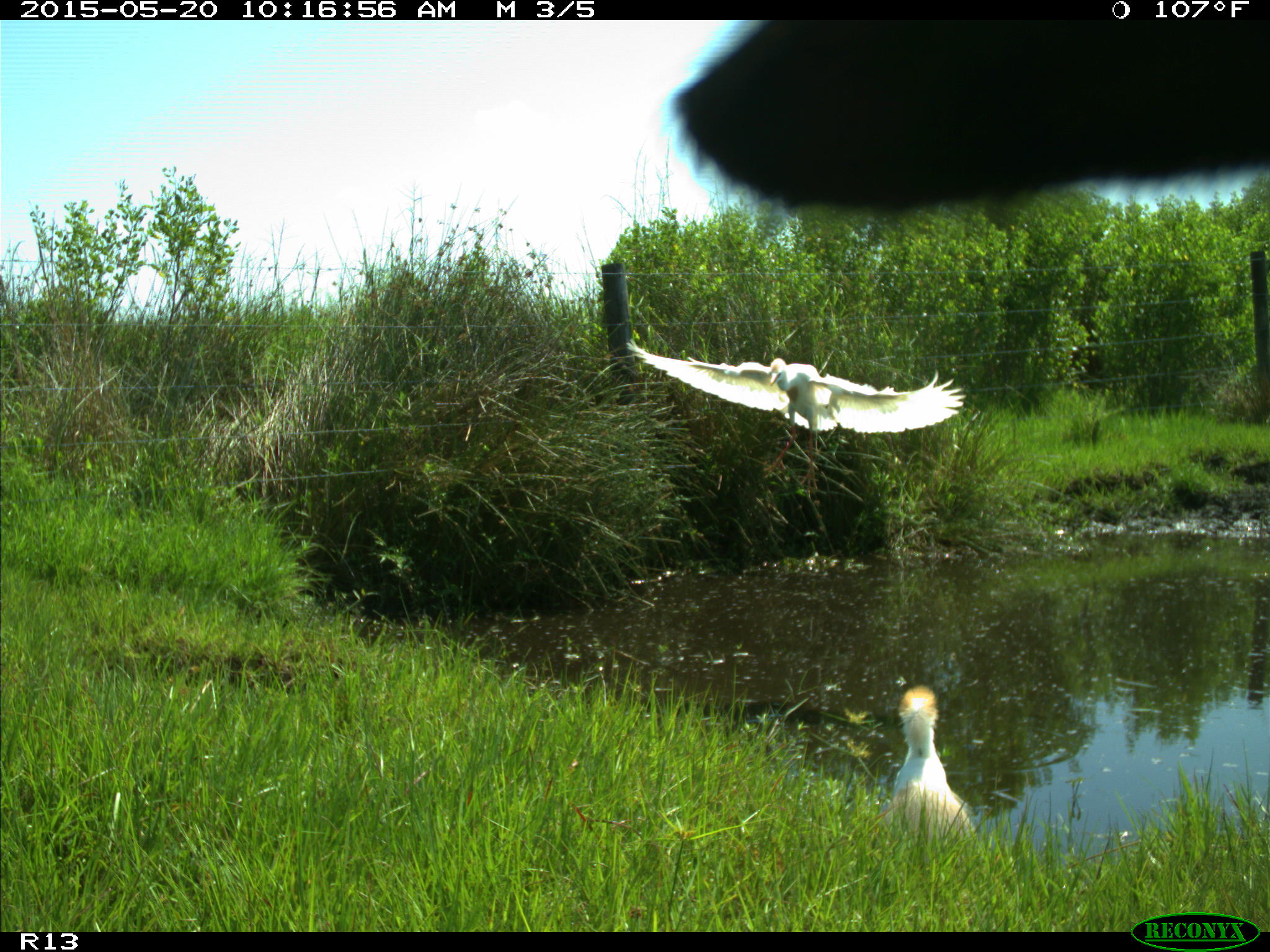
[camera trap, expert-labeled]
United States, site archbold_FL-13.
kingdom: Animalia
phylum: Chordata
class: Mammalia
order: Artiodactyla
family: Bovidae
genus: Bos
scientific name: Bos taurus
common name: domestic cow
Bos taurus (domestic cow).